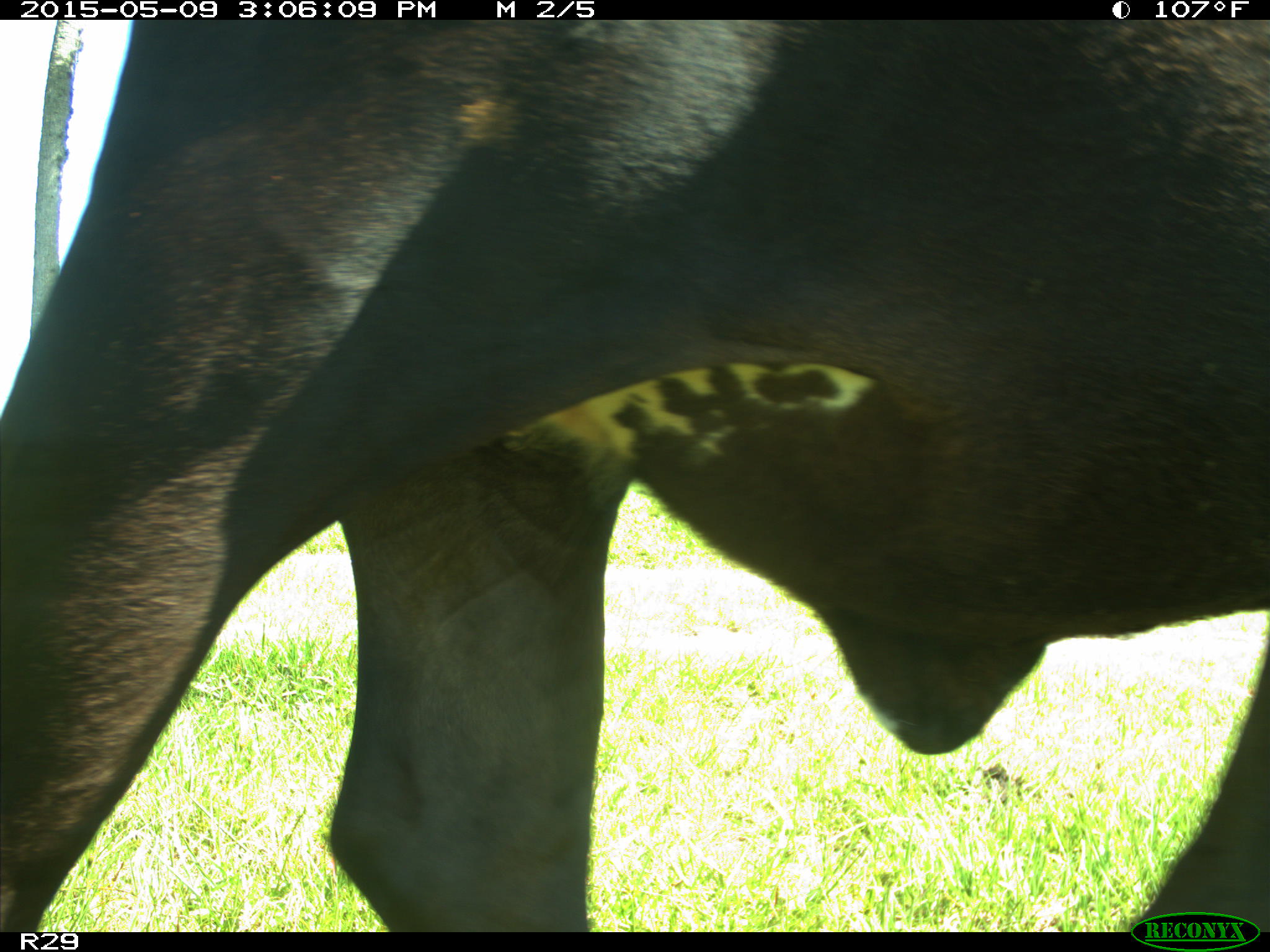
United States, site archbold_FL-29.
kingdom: Animalia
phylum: Chordata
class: Mammalia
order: Artiodactyla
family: Bovidae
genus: Bos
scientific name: Bos taurus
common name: domestic cow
Bos taurus (domestic cow).